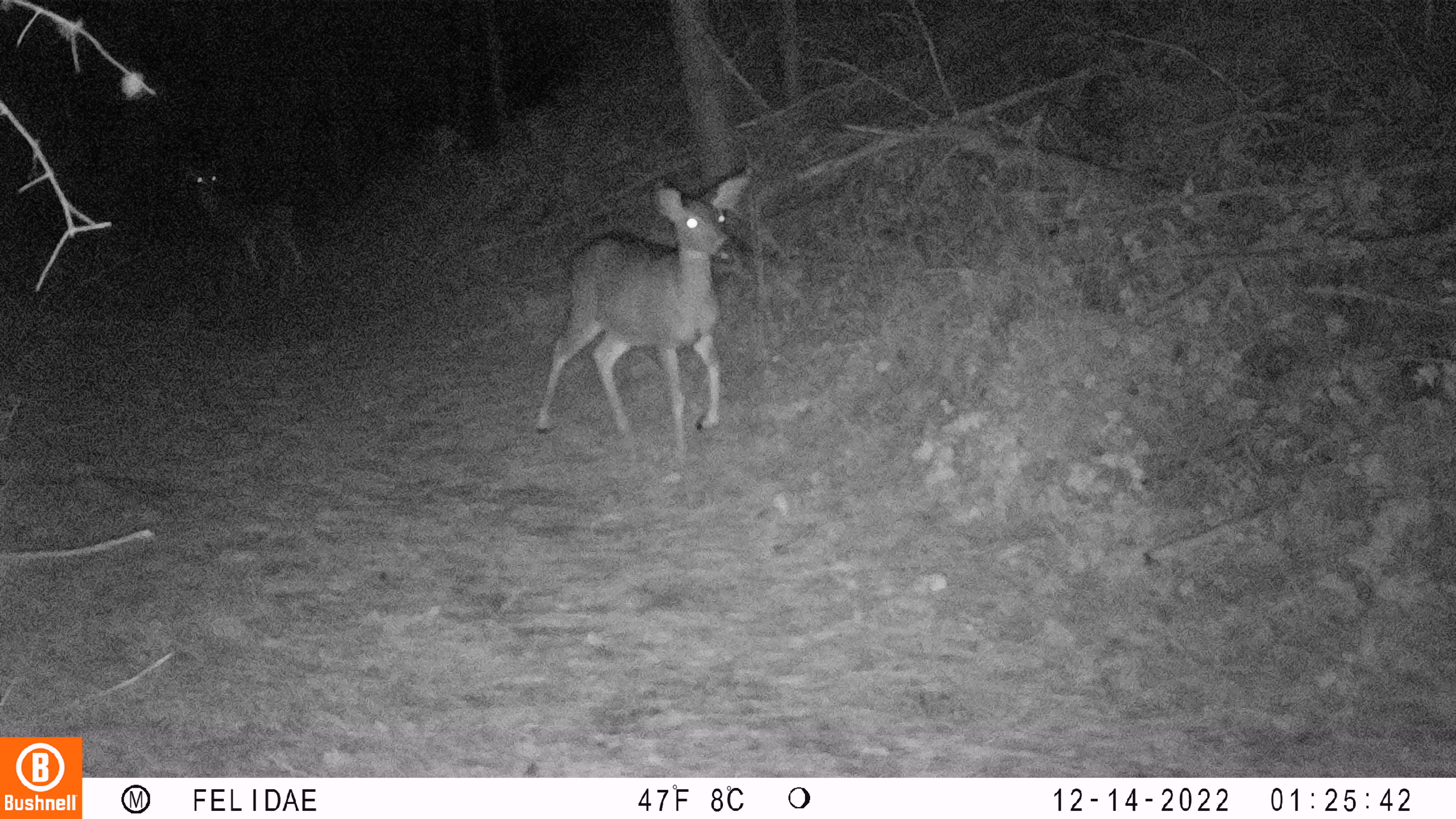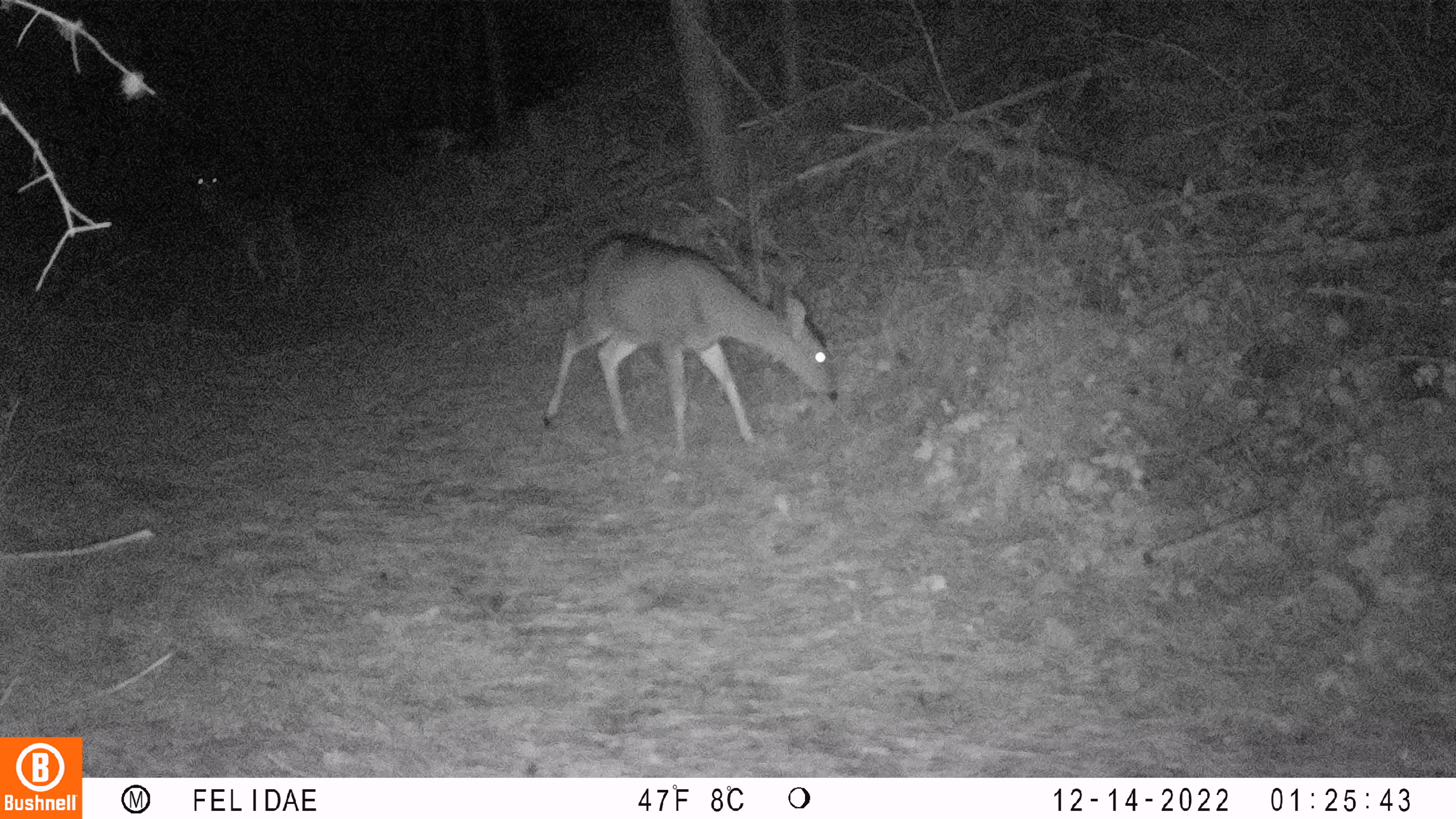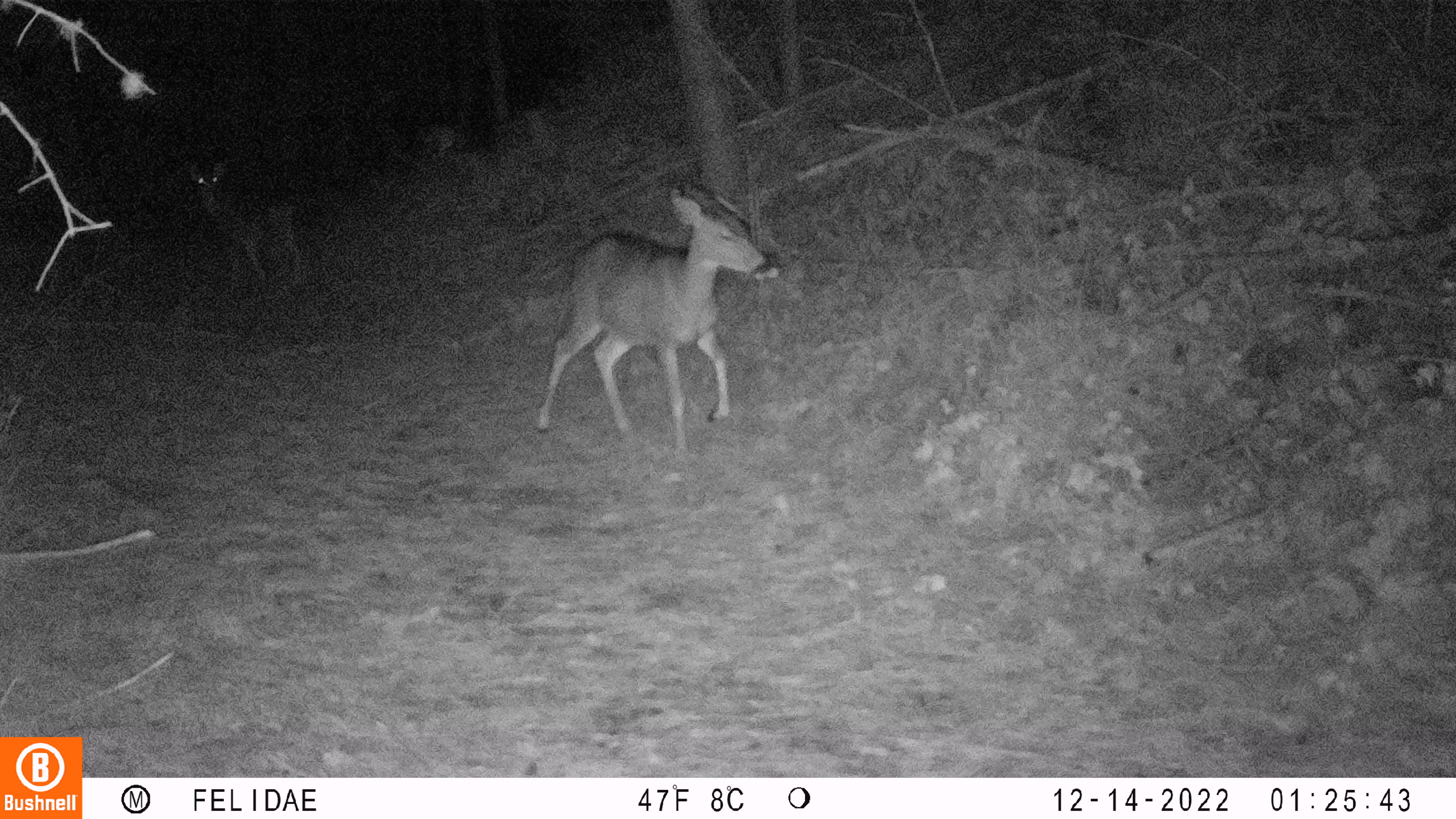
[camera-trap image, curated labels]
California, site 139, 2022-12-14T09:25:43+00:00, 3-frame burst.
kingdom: Animalia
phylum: Chordata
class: Mammalia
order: Artiodactyla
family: Cervidae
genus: Odocoileus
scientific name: Odocoileus hemionus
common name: mule deer